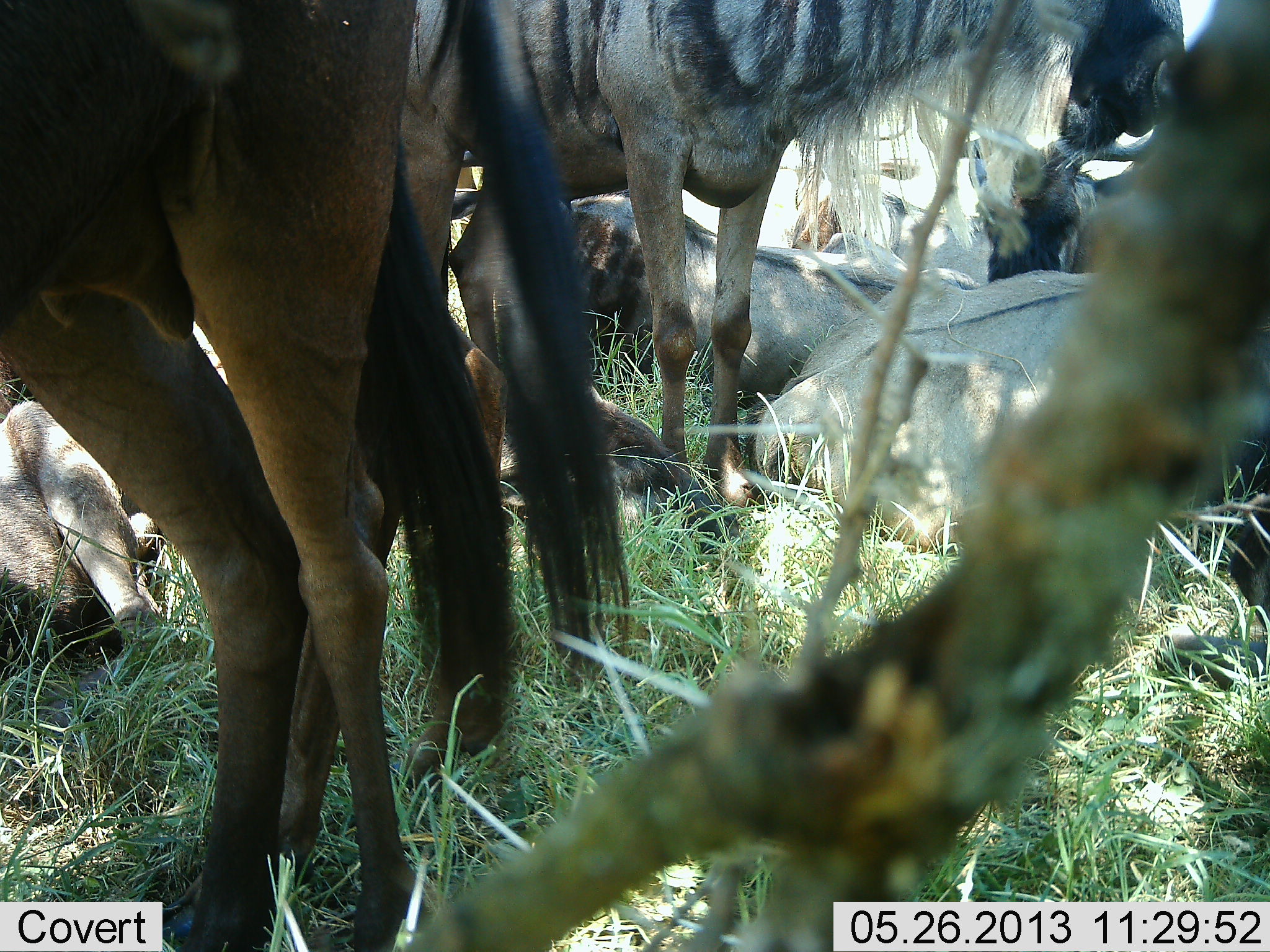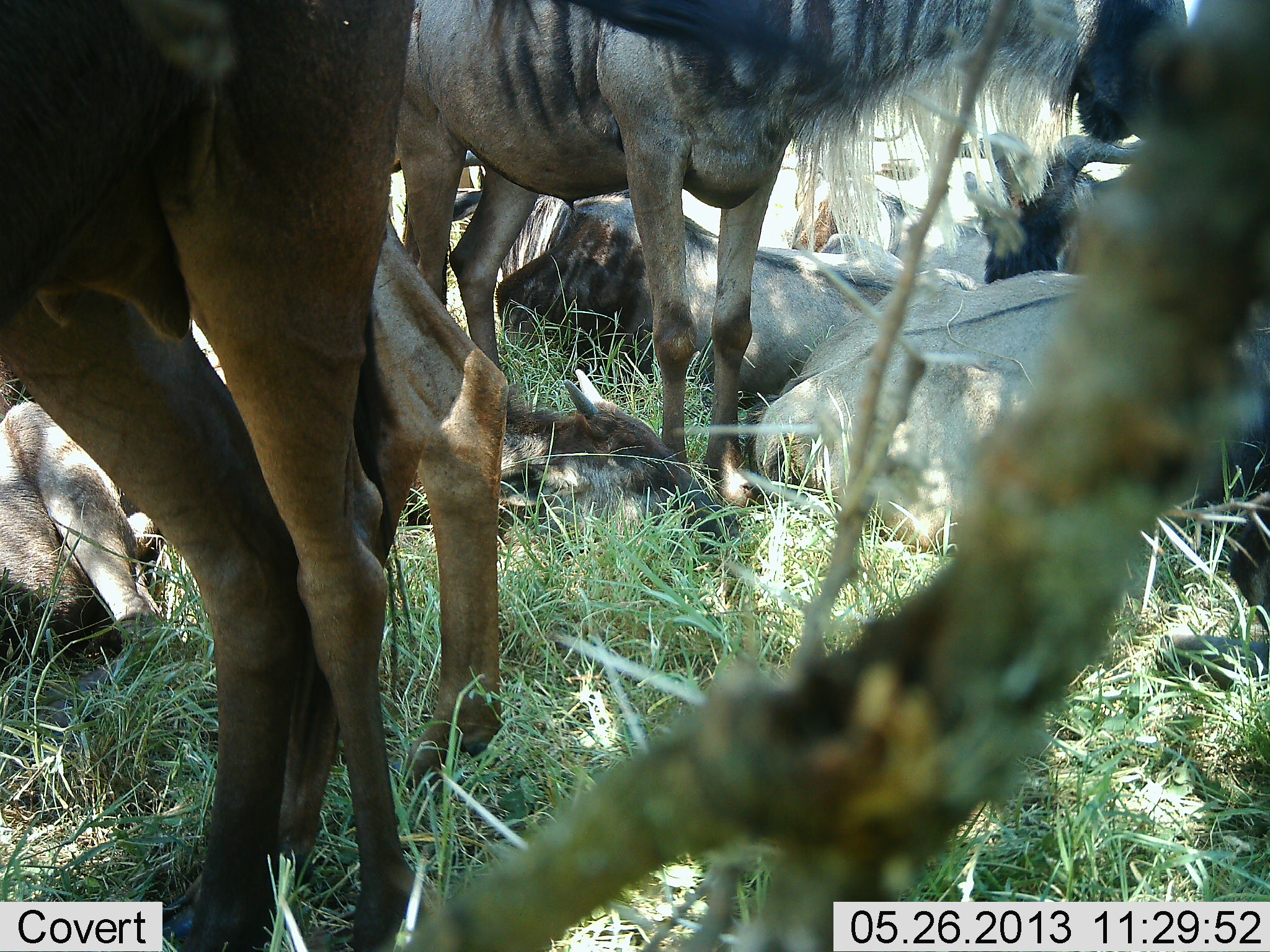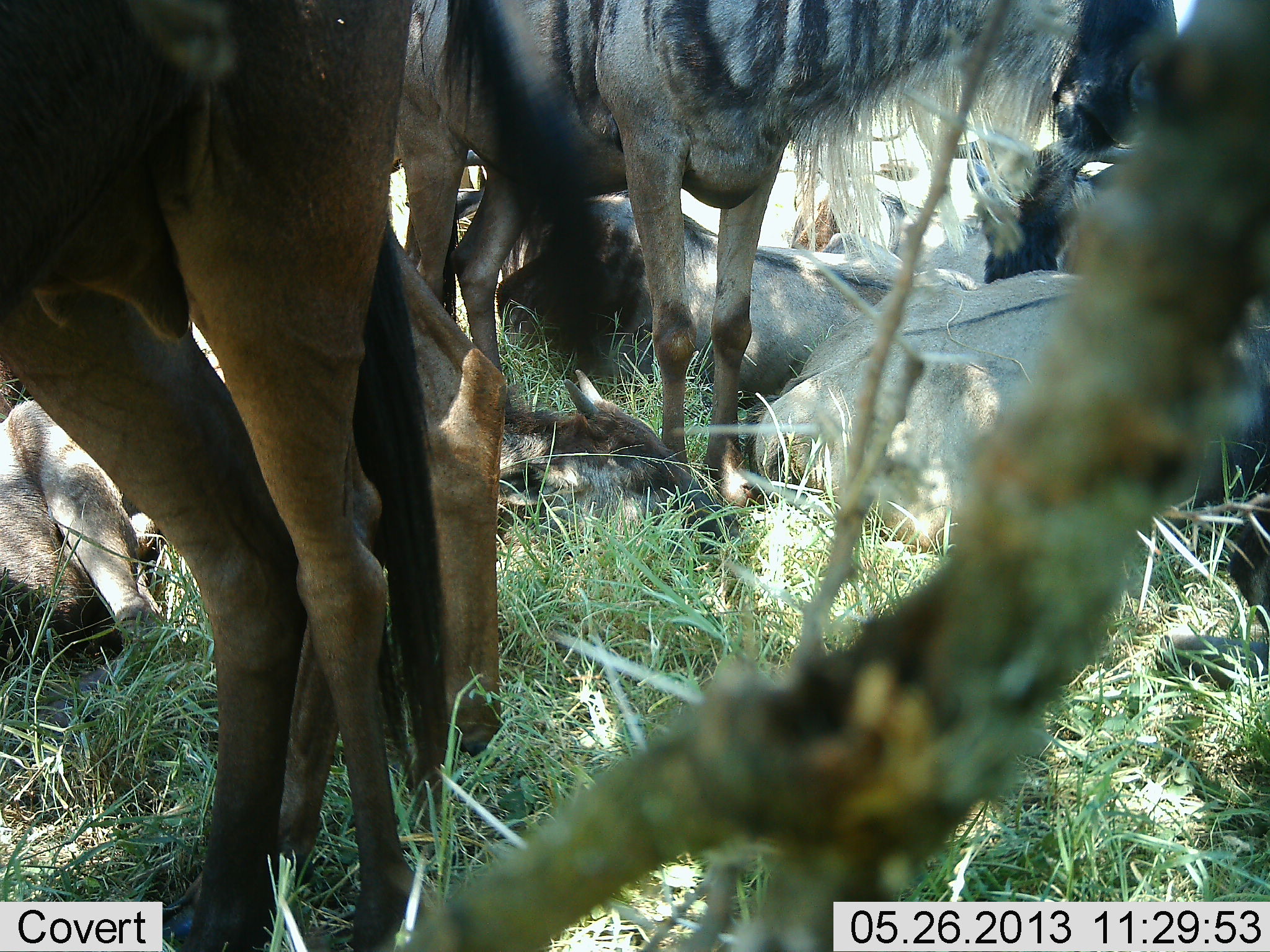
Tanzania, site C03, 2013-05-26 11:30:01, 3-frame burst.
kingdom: Animalia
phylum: Chordata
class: Mammalia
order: Artiodactyla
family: Bovidae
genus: Connochaetes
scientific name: Connochaetes taurinus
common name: blue wildebeest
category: wildebeest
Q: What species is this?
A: Wildebeest (blue wildebeest) (Connochaetes taurinus).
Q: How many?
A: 10.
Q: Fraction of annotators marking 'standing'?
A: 84%.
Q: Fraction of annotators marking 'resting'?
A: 97%.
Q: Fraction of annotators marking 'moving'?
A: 0%.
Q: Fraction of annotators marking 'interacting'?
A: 3%.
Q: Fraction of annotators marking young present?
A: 35%.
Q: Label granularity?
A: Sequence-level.